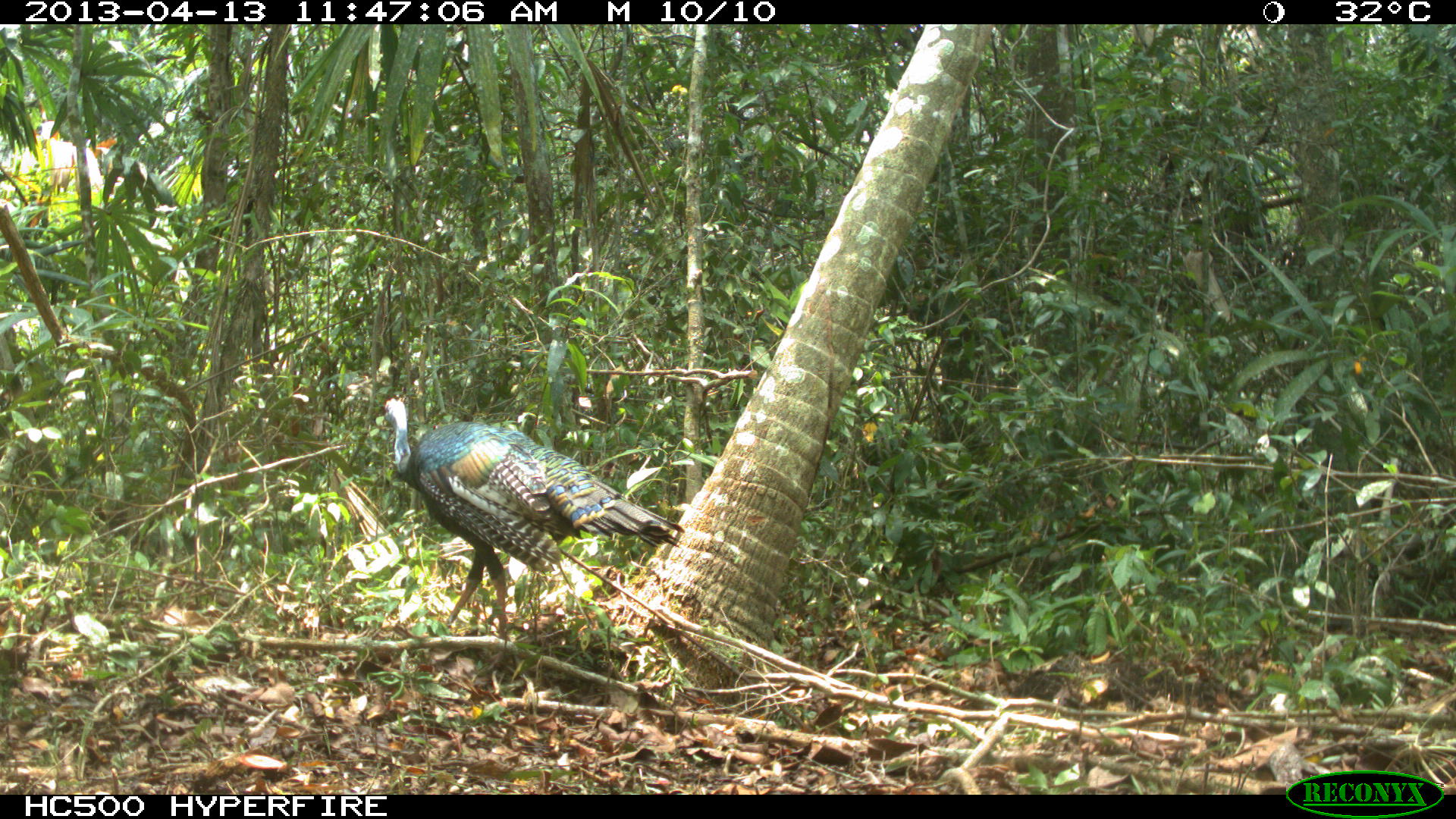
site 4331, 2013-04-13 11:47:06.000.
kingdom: Animalia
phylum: Chordata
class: Aves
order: Galliformes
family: Phasianidae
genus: Meleagris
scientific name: Meleagris ocellata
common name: ocellated turkey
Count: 1.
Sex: female.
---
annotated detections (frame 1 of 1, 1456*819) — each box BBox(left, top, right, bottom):
meleagris ocellata: BBox(376, 393, 685, 672)